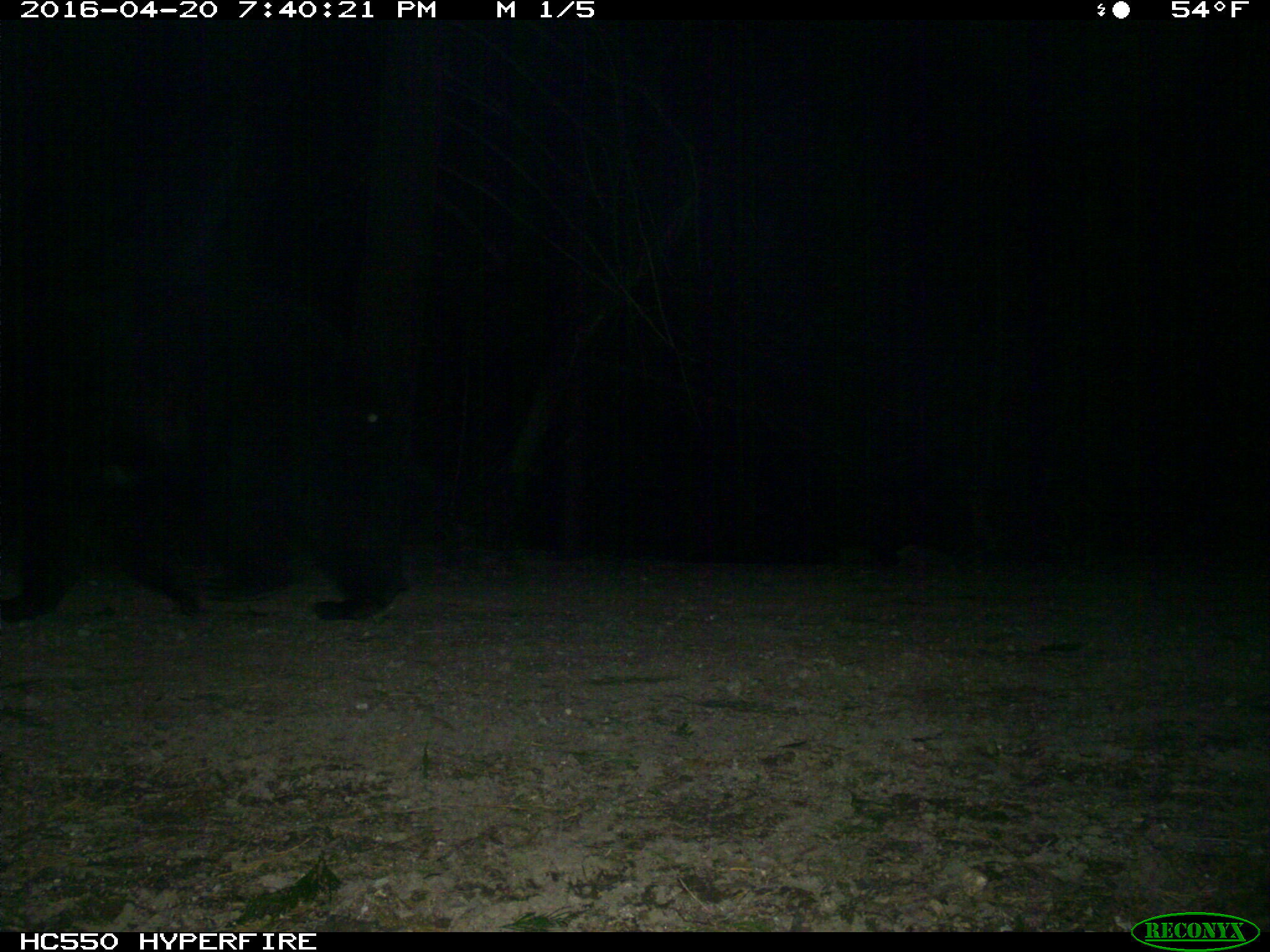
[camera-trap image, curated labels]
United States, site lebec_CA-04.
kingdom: Animalia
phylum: Chordata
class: Mammalia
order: Carnivora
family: Ursidae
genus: Ursus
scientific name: Ursus americanus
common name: american black bear